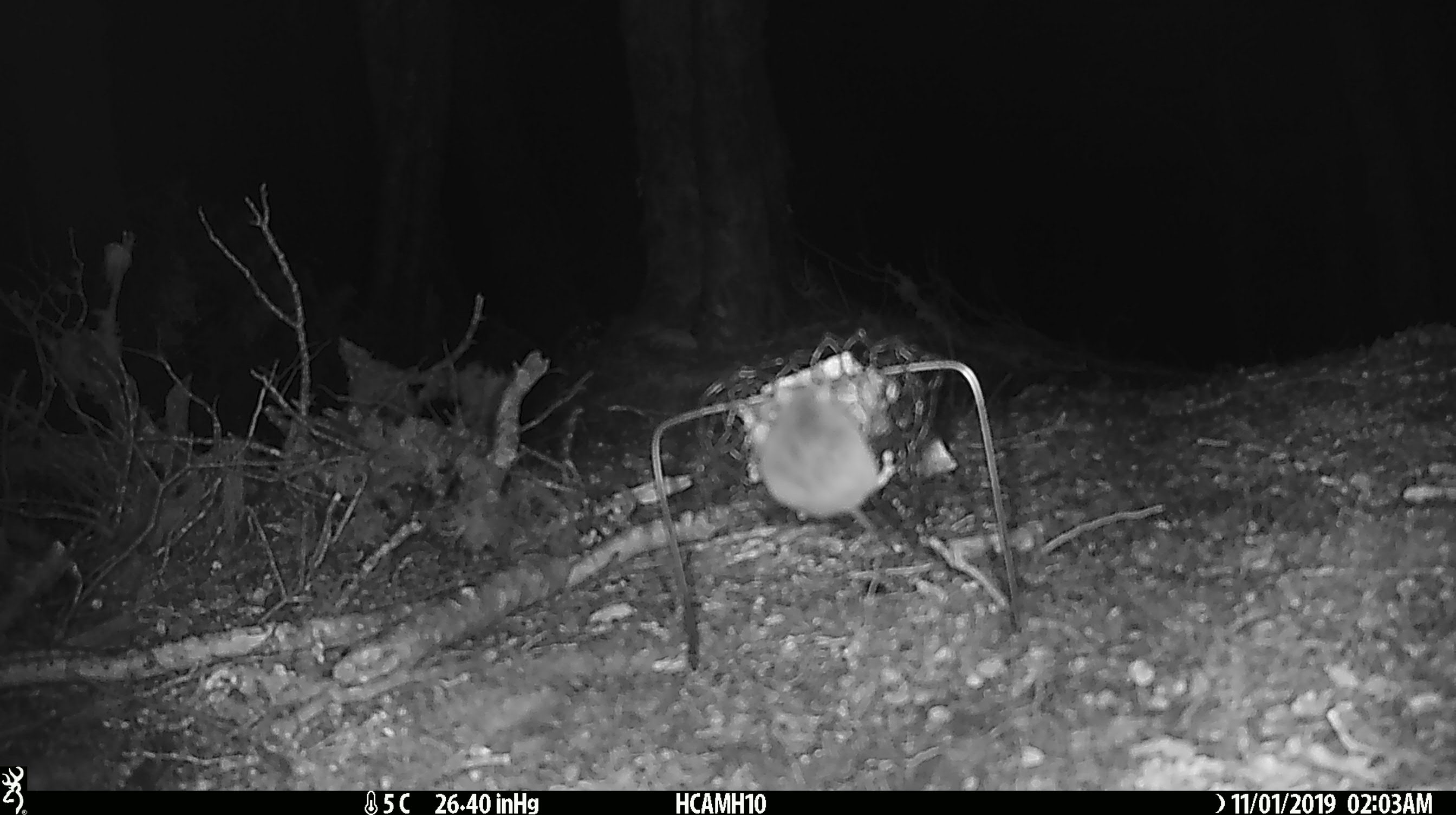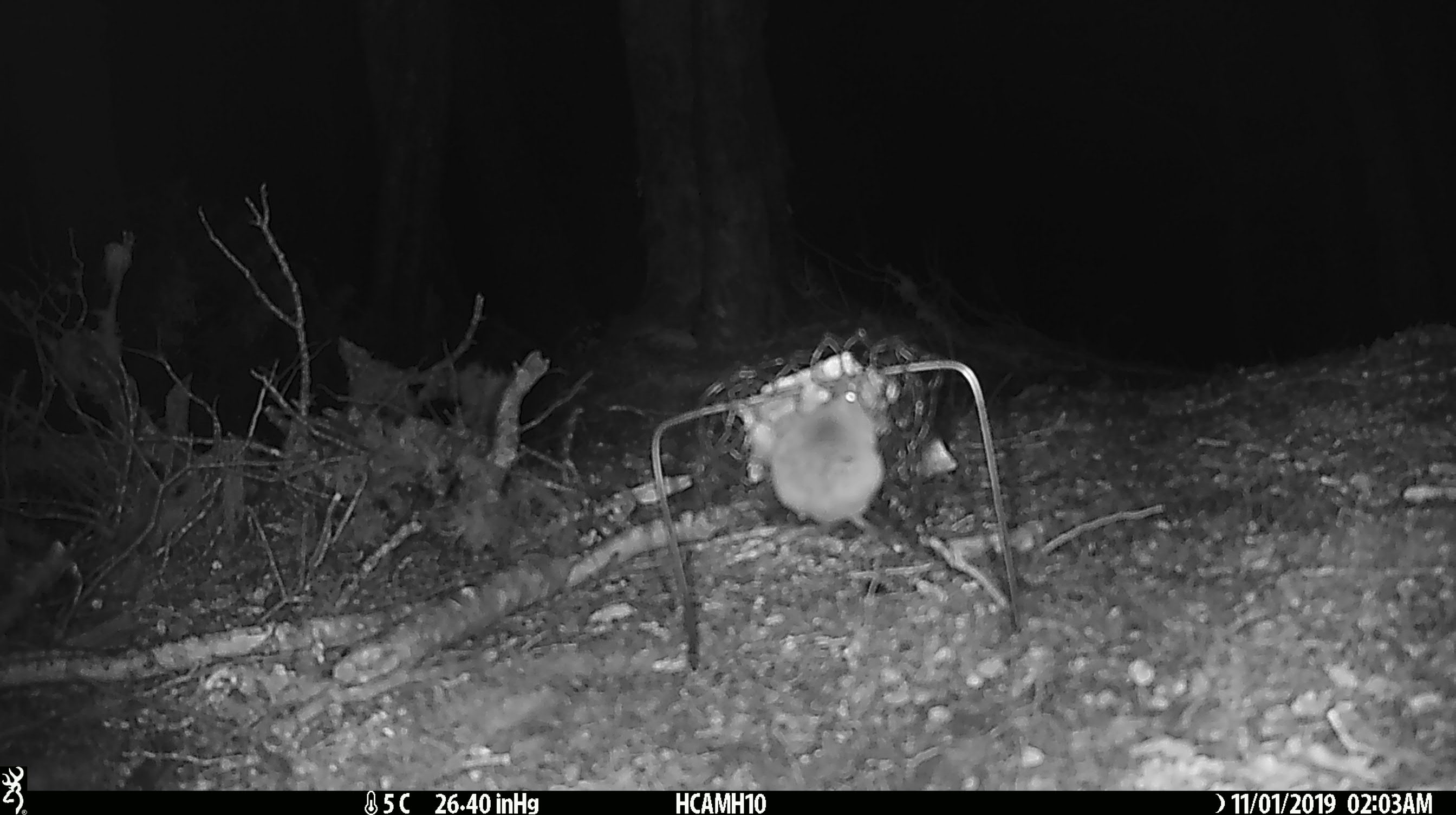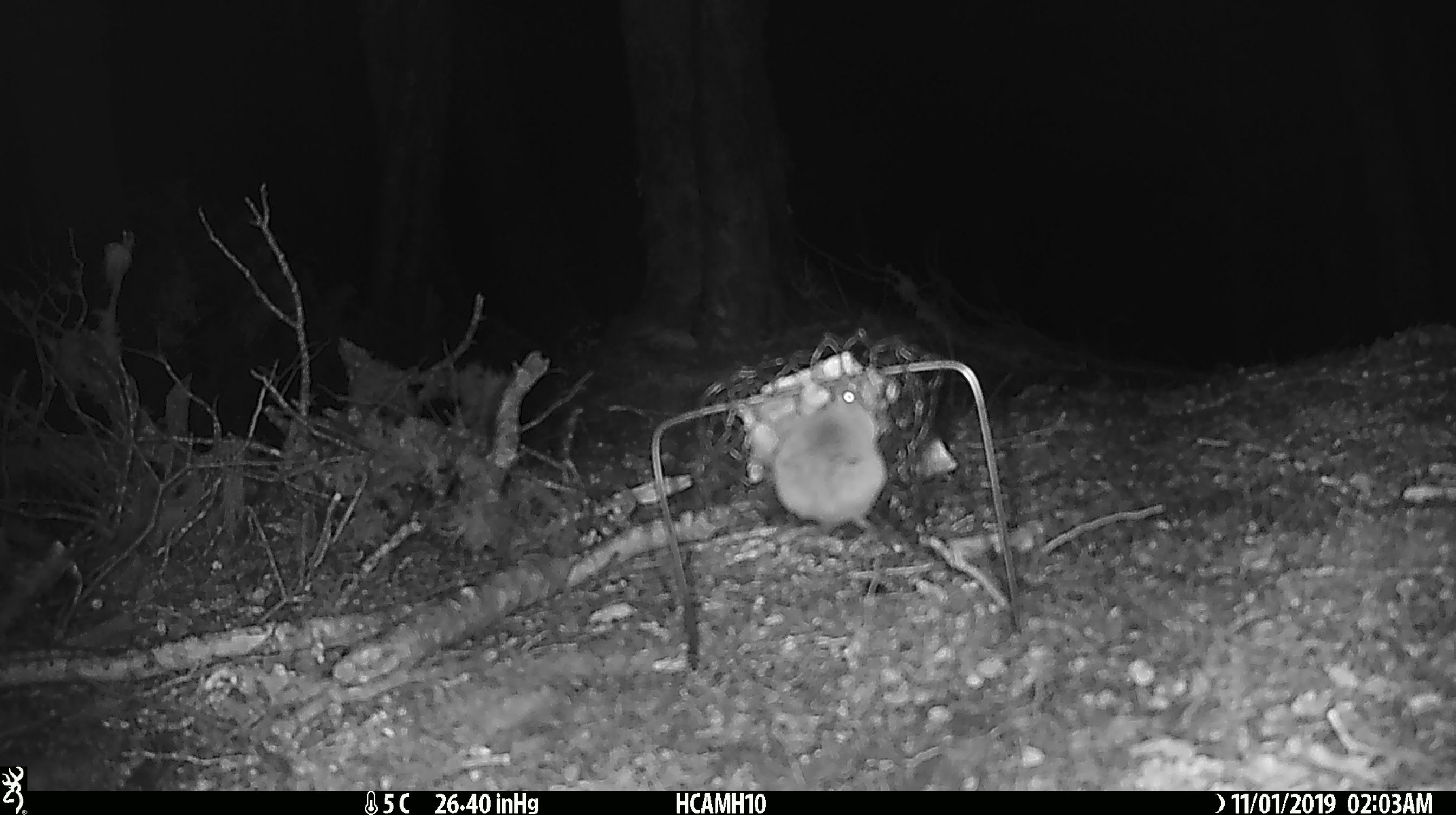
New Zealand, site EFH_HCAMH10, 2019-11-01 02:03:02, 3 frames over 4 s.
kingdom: Animalia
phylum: Chordata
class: Mammalia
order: Rodentia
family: Muridae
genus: Mus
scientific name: Mus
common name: mouse